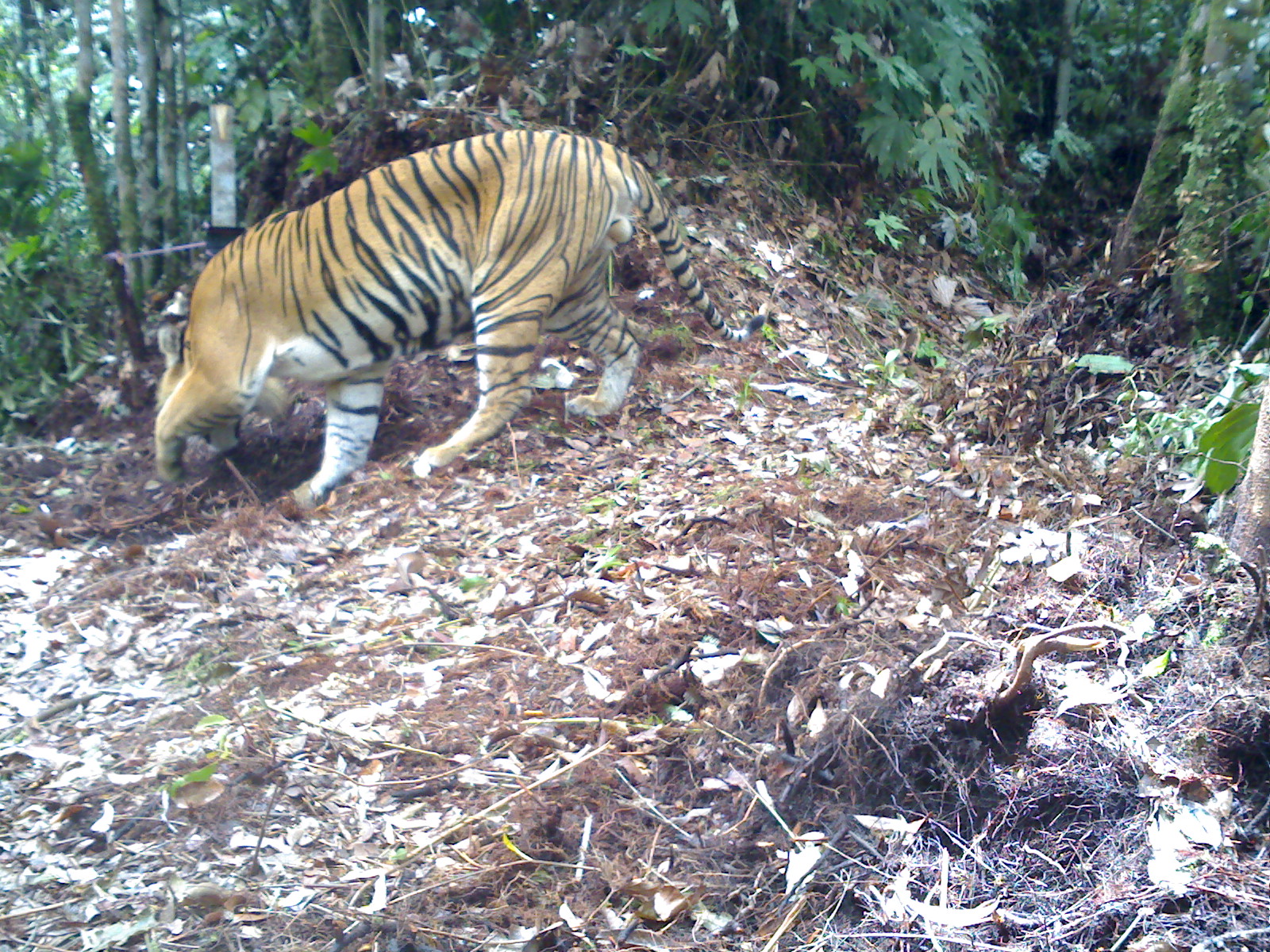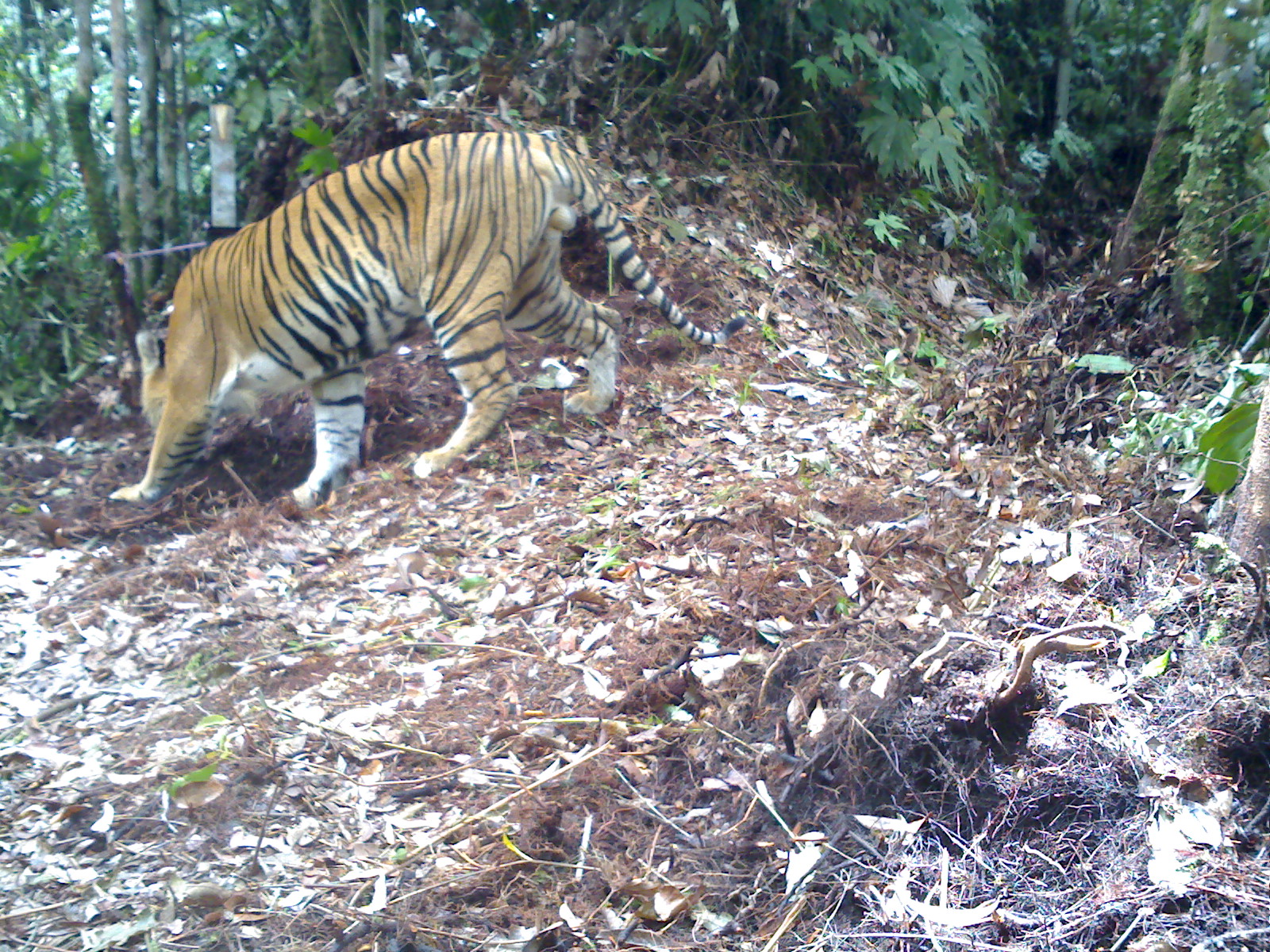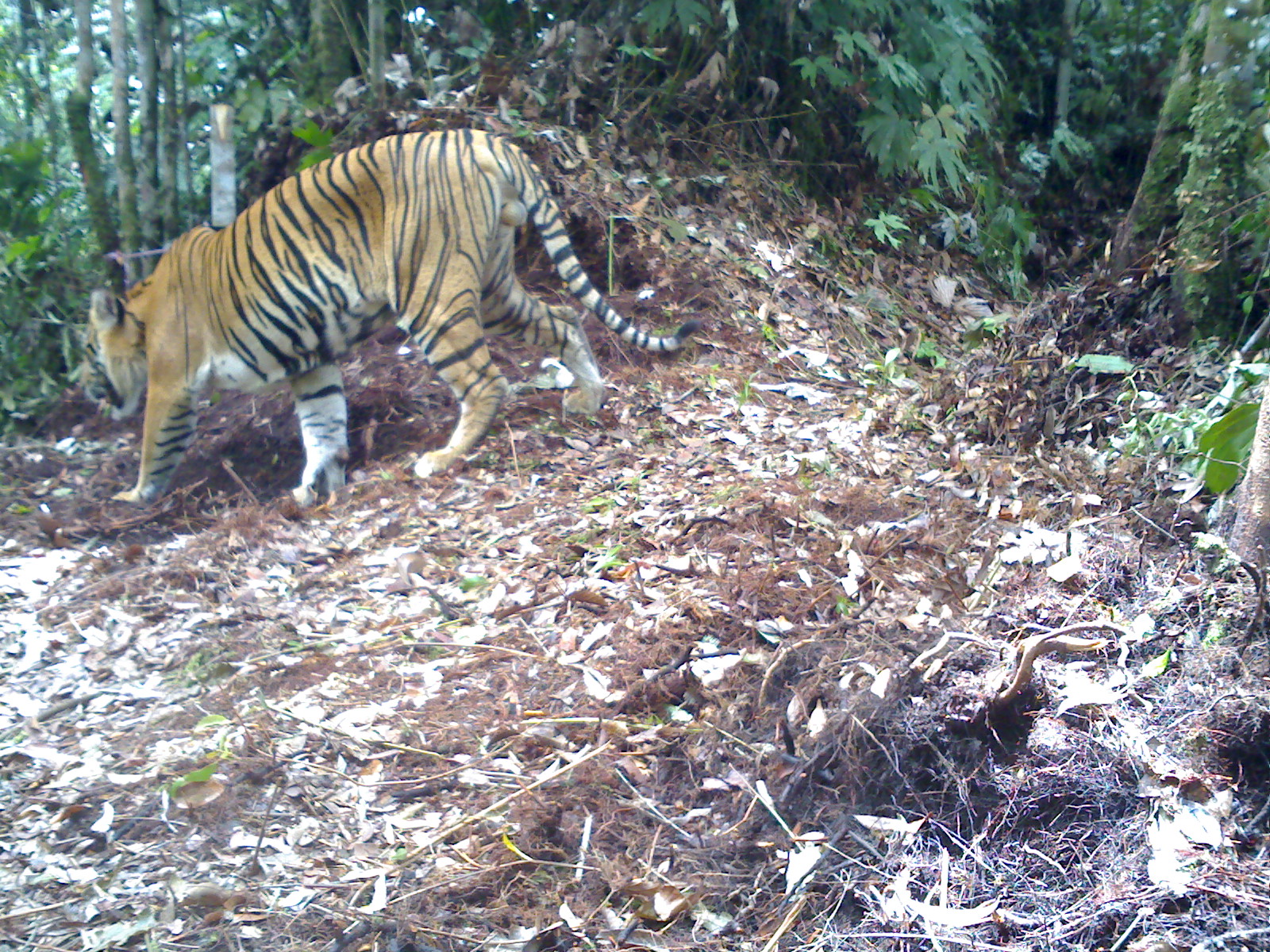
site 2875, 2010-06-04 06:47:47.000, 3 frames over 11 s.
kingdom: Animalia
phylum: Chordata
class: Mammalia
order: Carnivora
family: Felidae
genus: Panthera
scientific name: Panthera tigris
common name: tiger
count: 1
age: adult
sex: male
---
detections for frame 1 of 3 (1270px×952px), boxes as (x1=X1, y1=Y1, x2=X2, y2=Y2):
panthera tigris: (x1=148, y1=126, x2=772, y2=499)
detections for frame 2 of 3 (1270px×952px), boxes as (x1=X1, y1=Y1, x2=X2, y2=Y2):
panthera tigris: (x1=105, y1=129, x2=744, y2=508)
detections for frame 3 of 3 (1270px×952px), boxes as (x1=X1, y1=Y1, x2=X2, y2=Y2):
panthera tigris: (x1=76, y1=127, x2=703, y2=506)